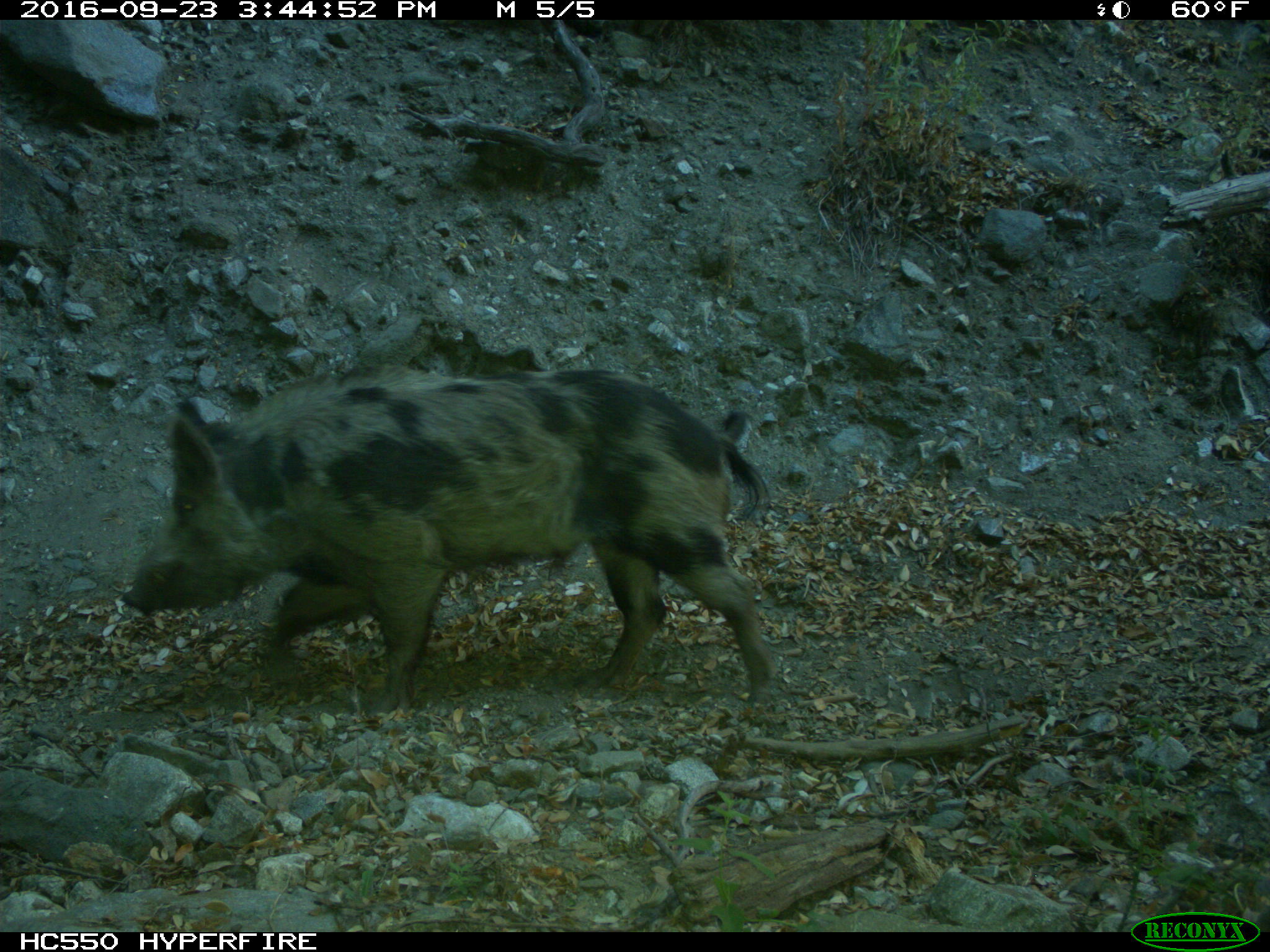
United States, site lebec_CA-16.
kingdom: Animalia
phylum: Chordata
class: Mammalia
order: Artiodactyla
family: Suidae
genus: Sus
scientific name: Sus scrofa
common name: wild boar